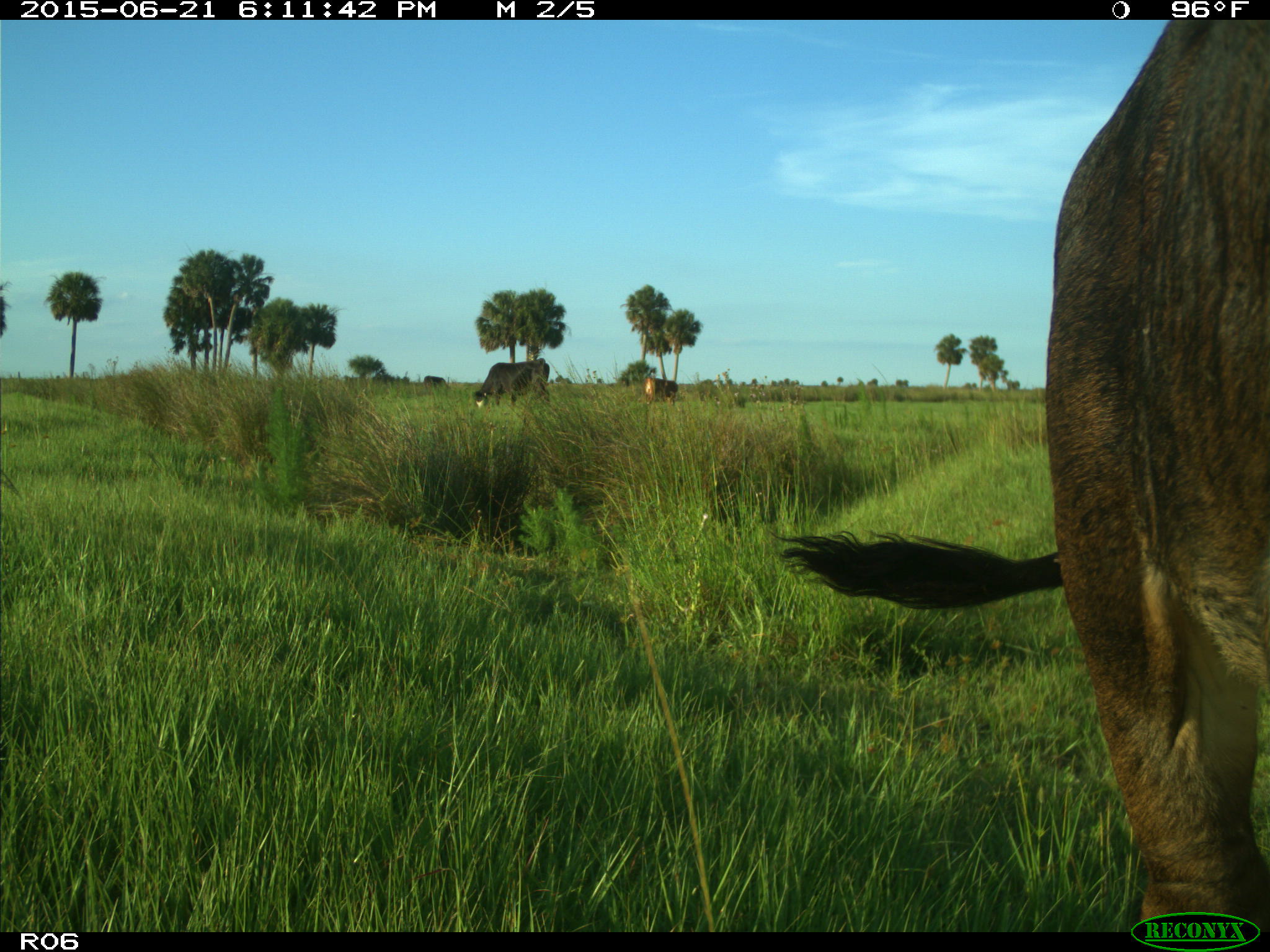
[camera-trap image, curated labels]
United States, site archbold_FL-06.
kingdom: Animalia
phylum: Chordata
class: Mammalia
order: Artiodactyla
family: Bovidae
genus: Bos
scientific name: Bos taurus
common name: domestic cow